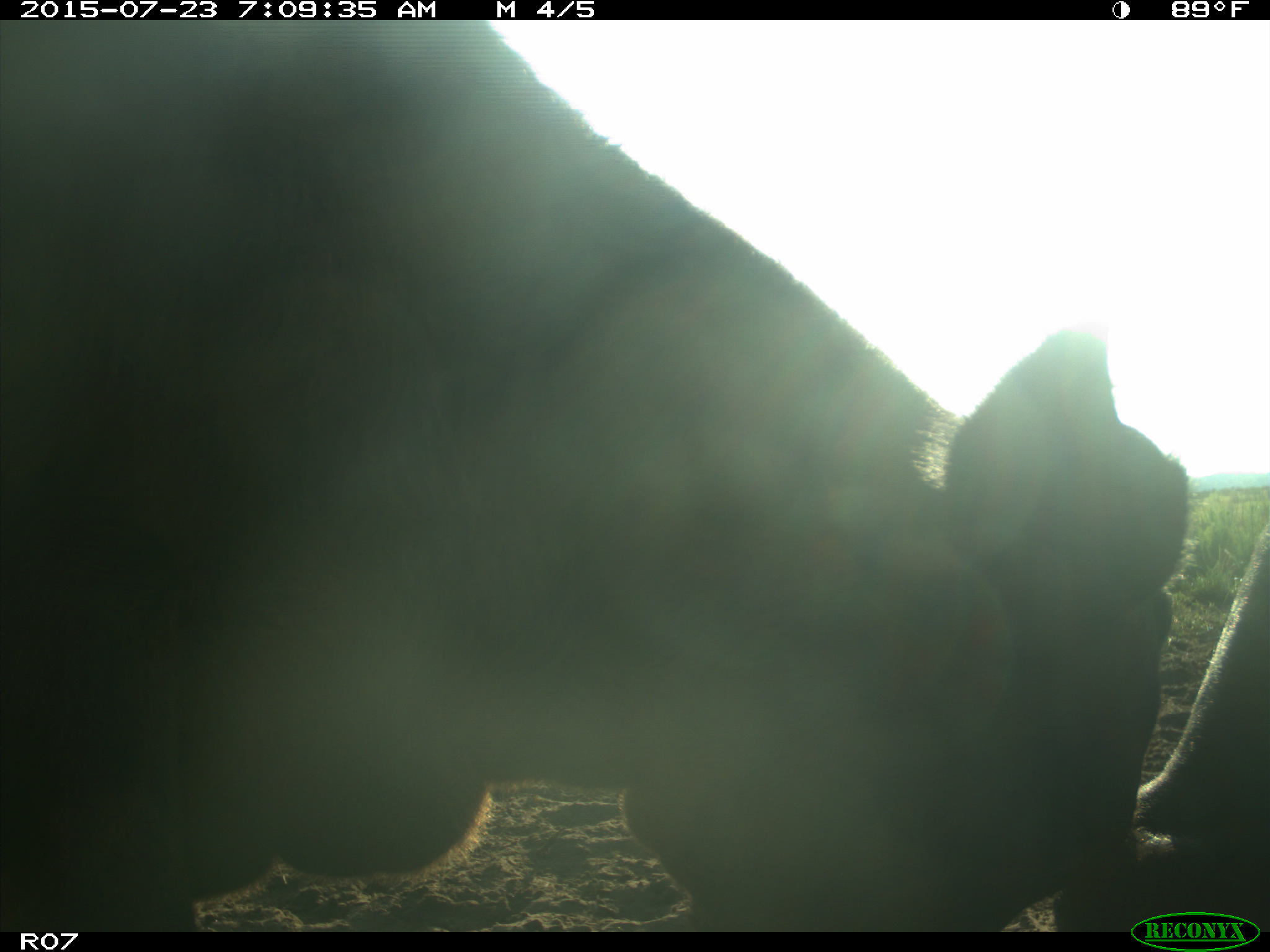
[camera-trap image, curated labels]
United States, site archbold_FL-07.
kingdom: Animalia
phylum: Chordata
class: Mammalia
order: Artiodactyla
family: Bovidae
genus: Bos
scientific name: Bos taurus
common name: domestic cow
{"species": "Bos taurus (domestic cow)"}